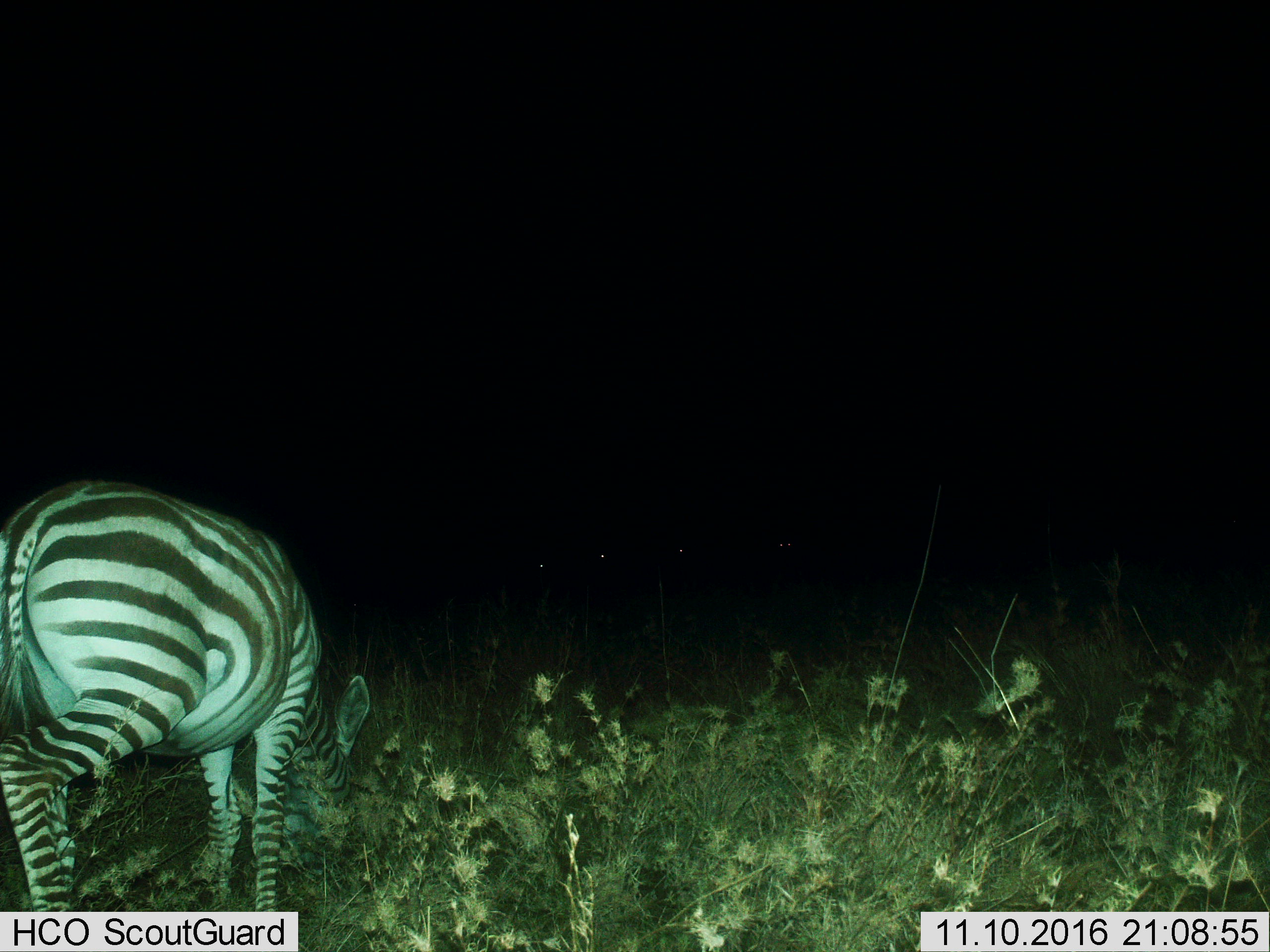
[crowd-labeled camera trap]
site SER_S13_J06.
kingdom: Animalia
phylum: Chordata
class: Mammalia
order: Perissodactyla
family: Equidae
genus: Equus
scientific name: Equus quagga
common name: plains zebra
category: zebraplains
Zebraplains (plains zebra) (Equus quagga), count 1. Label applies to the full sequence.